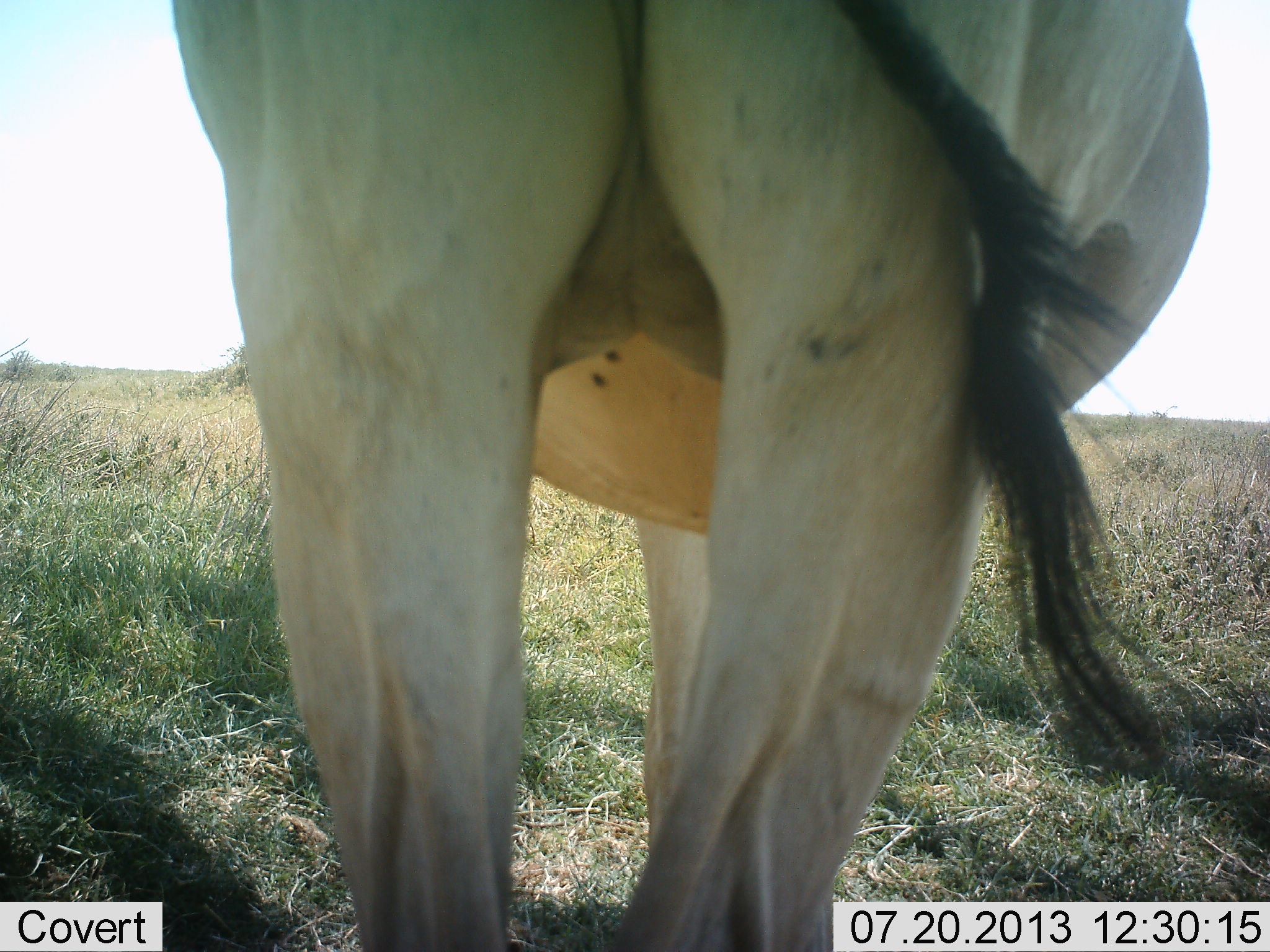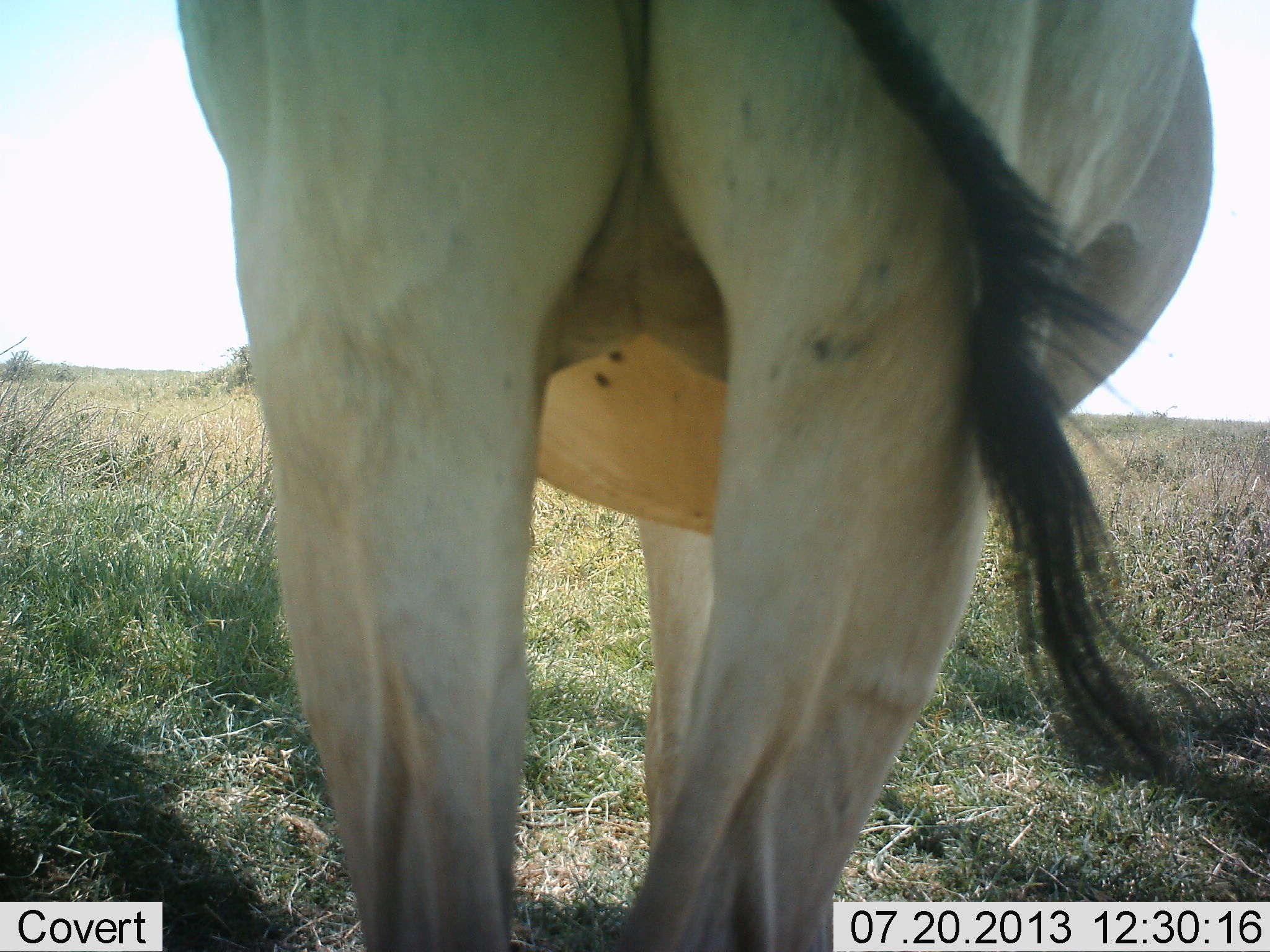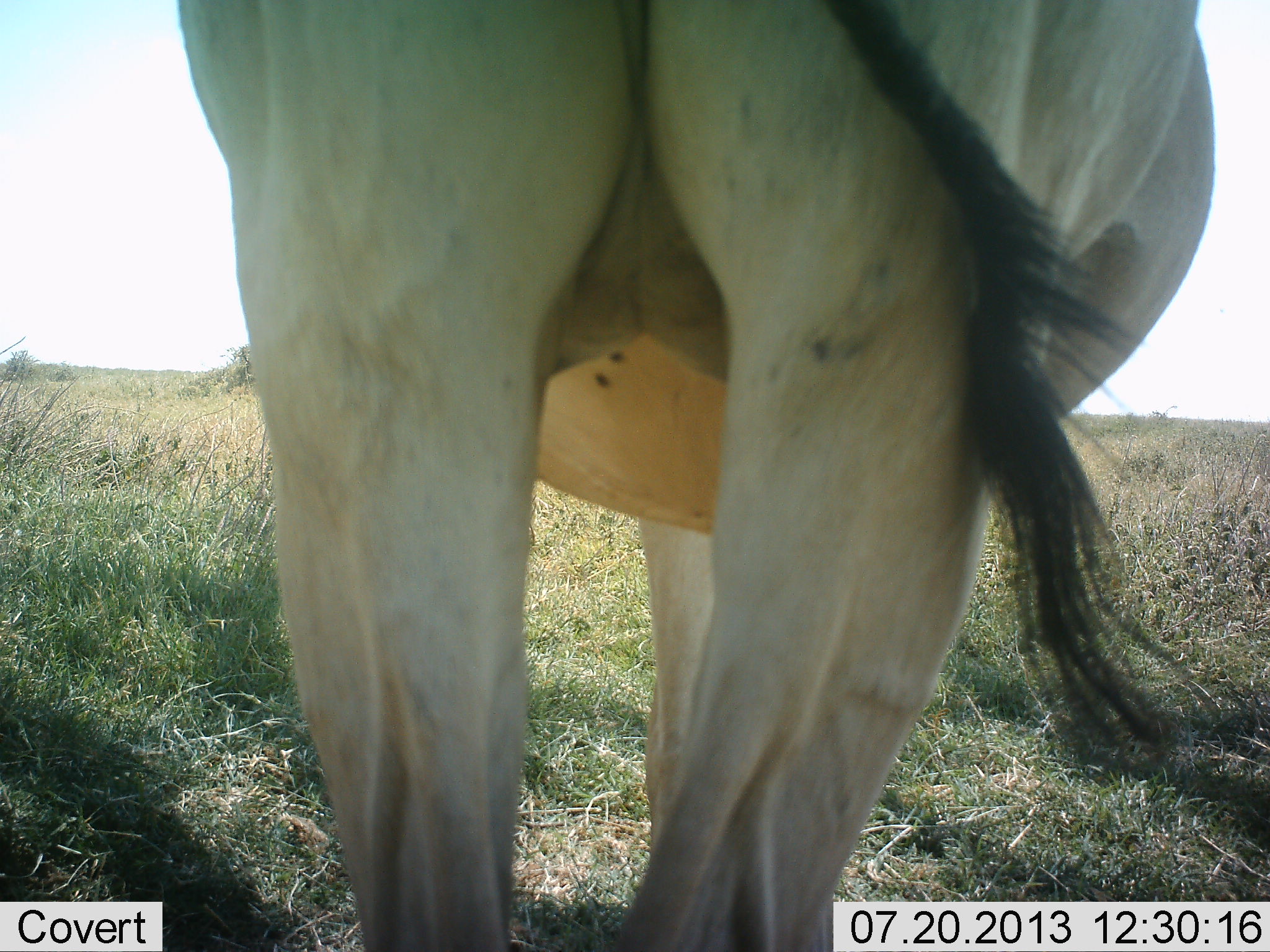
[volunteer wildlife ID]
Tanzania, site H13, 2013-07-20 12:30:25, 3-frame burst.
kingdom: Animalia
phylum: Chordata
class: Mammalia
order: Artiodactyla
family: Bovidae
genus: Alcelaphus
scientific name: Alcelaphus buselaphus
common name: hartebeest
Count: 1.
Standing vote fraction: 100%.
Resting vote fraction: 0%.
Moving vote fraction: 0%.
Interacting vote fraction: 0%.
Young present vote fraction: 0%.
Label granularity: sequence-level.